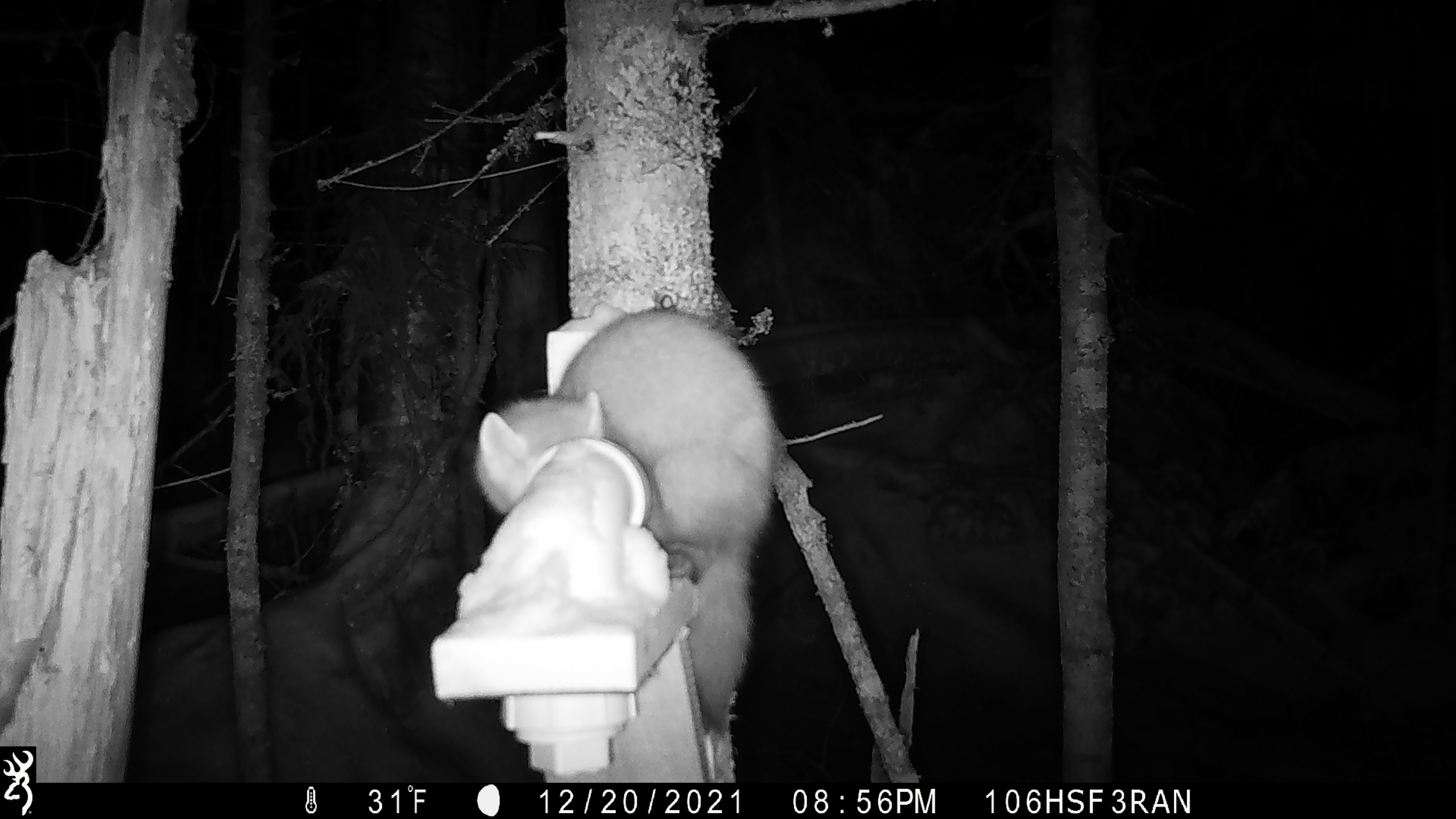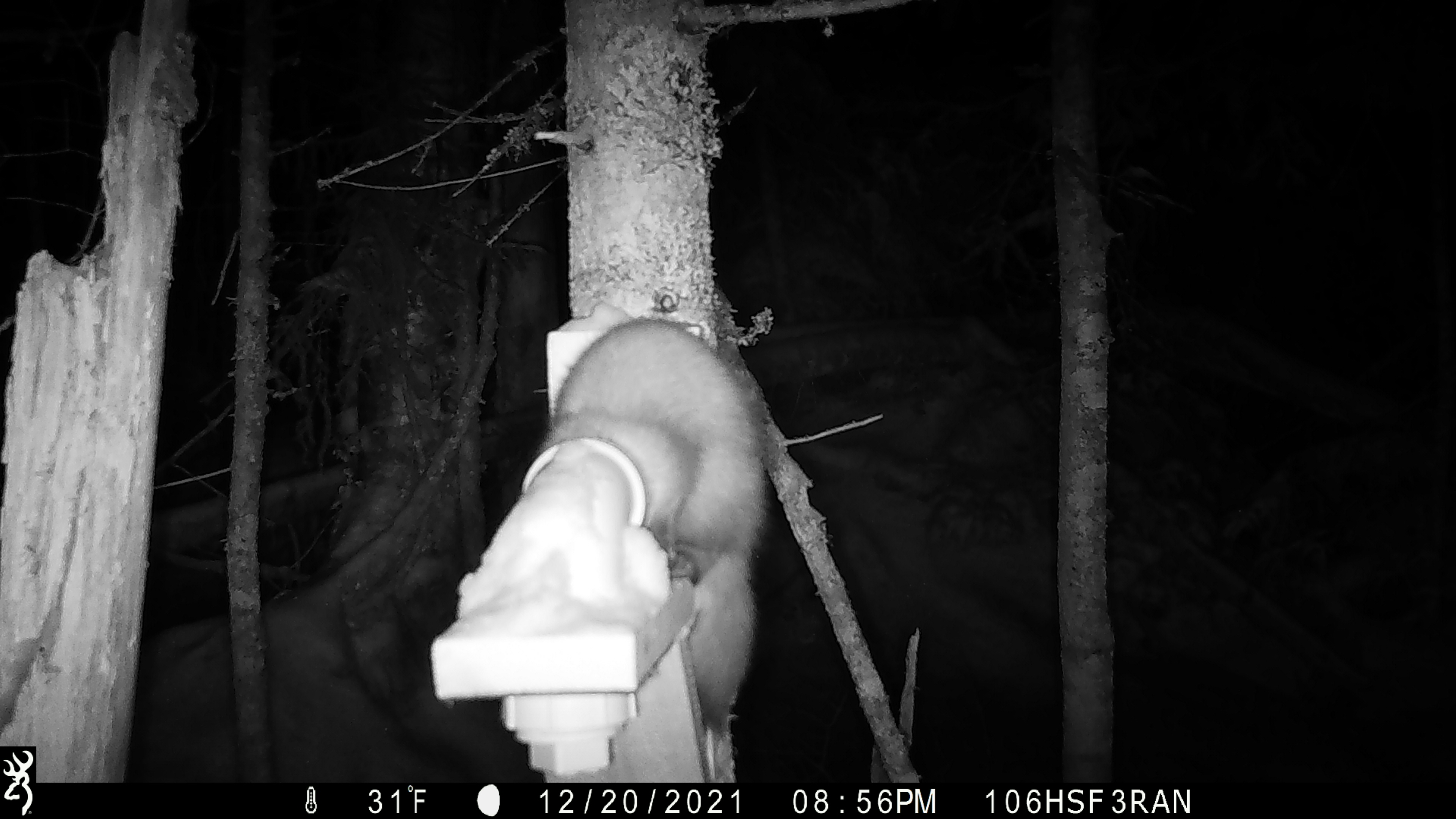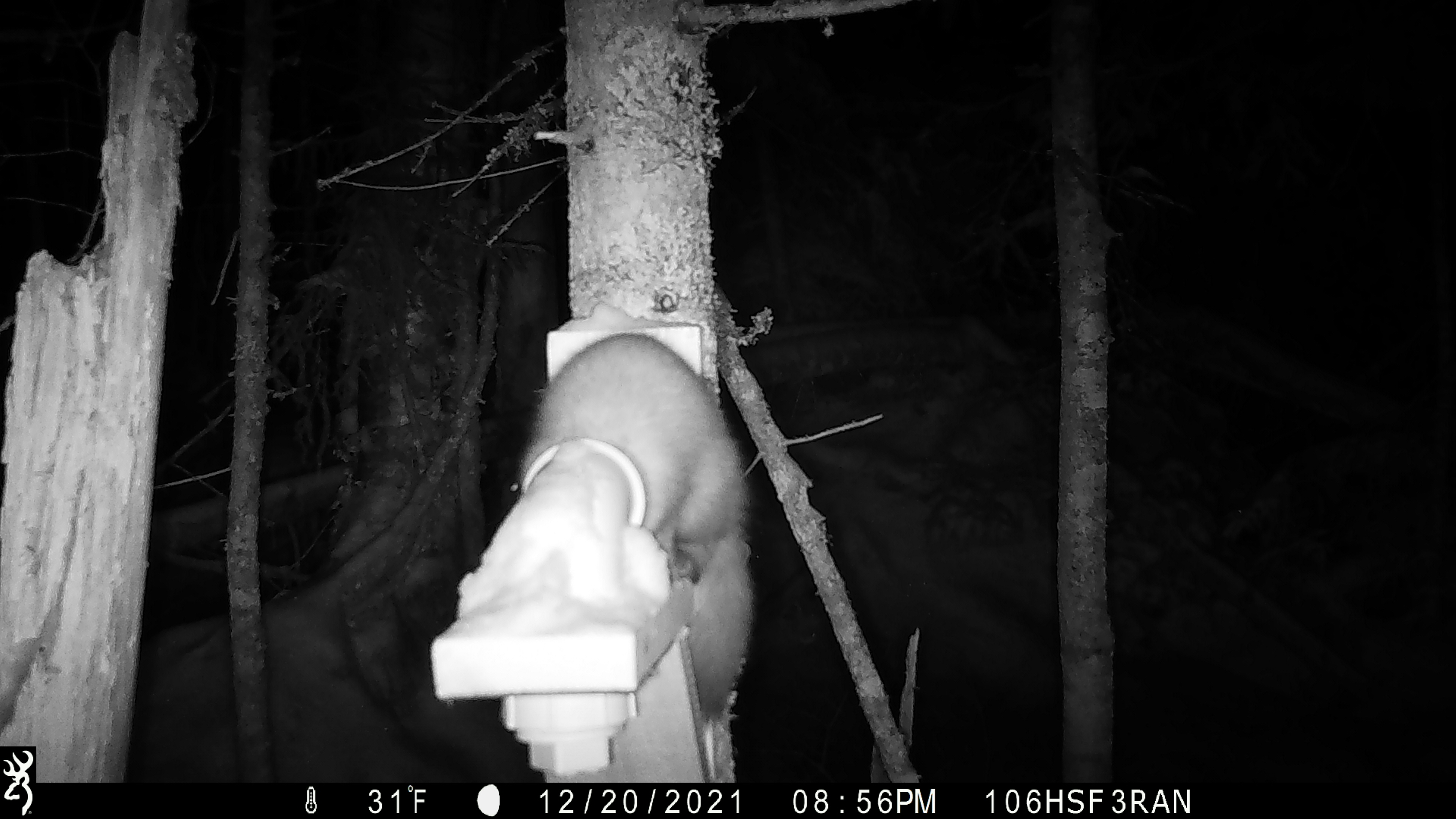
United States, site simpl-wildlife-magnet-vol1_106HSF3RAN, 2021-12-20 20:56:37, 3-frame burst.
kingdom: Animalia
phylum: Chordata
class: Mammalia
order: Carnivora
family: Mustelidae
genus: Martes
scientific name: Martes americana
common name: american marten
American marten (Martes americana).